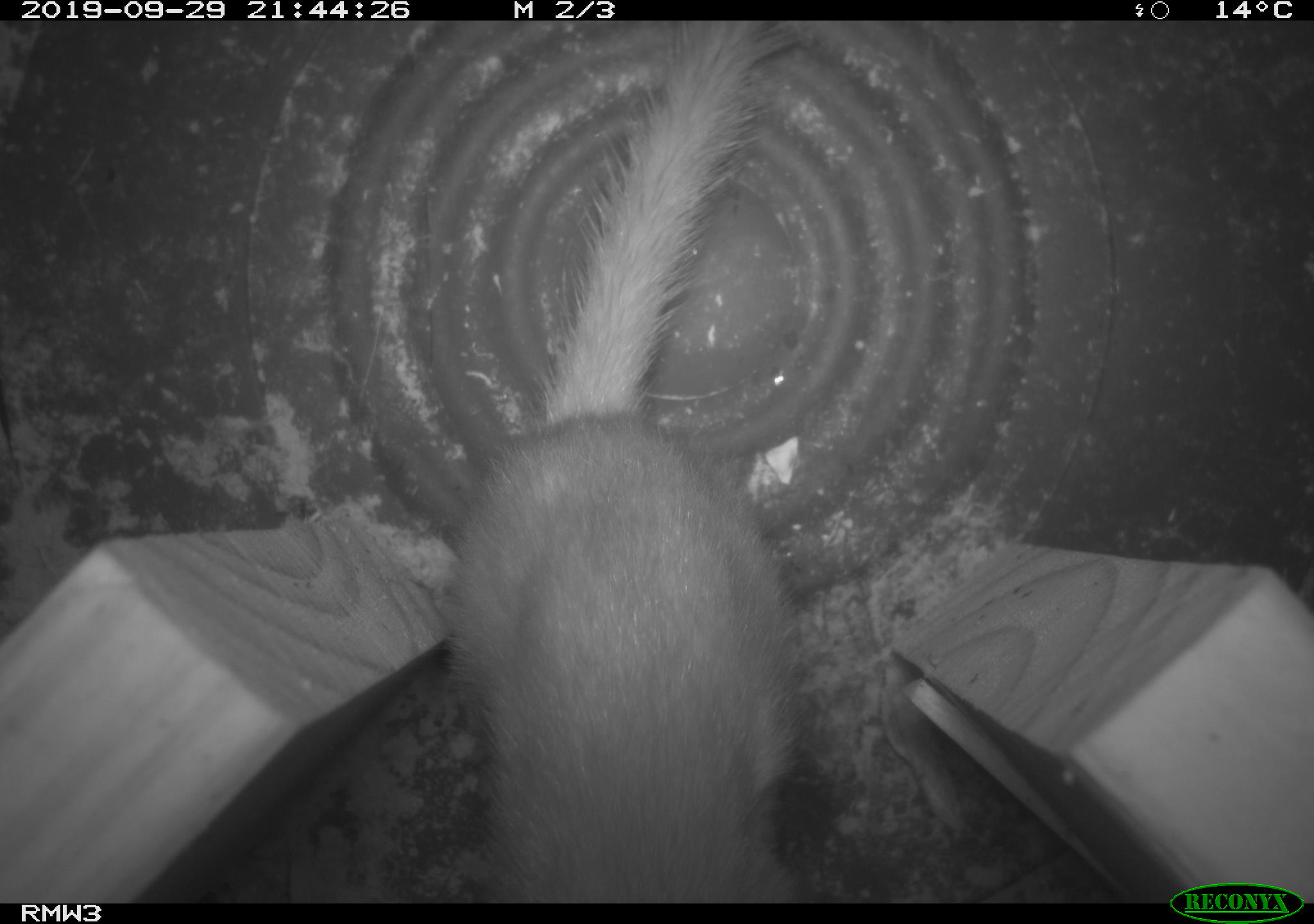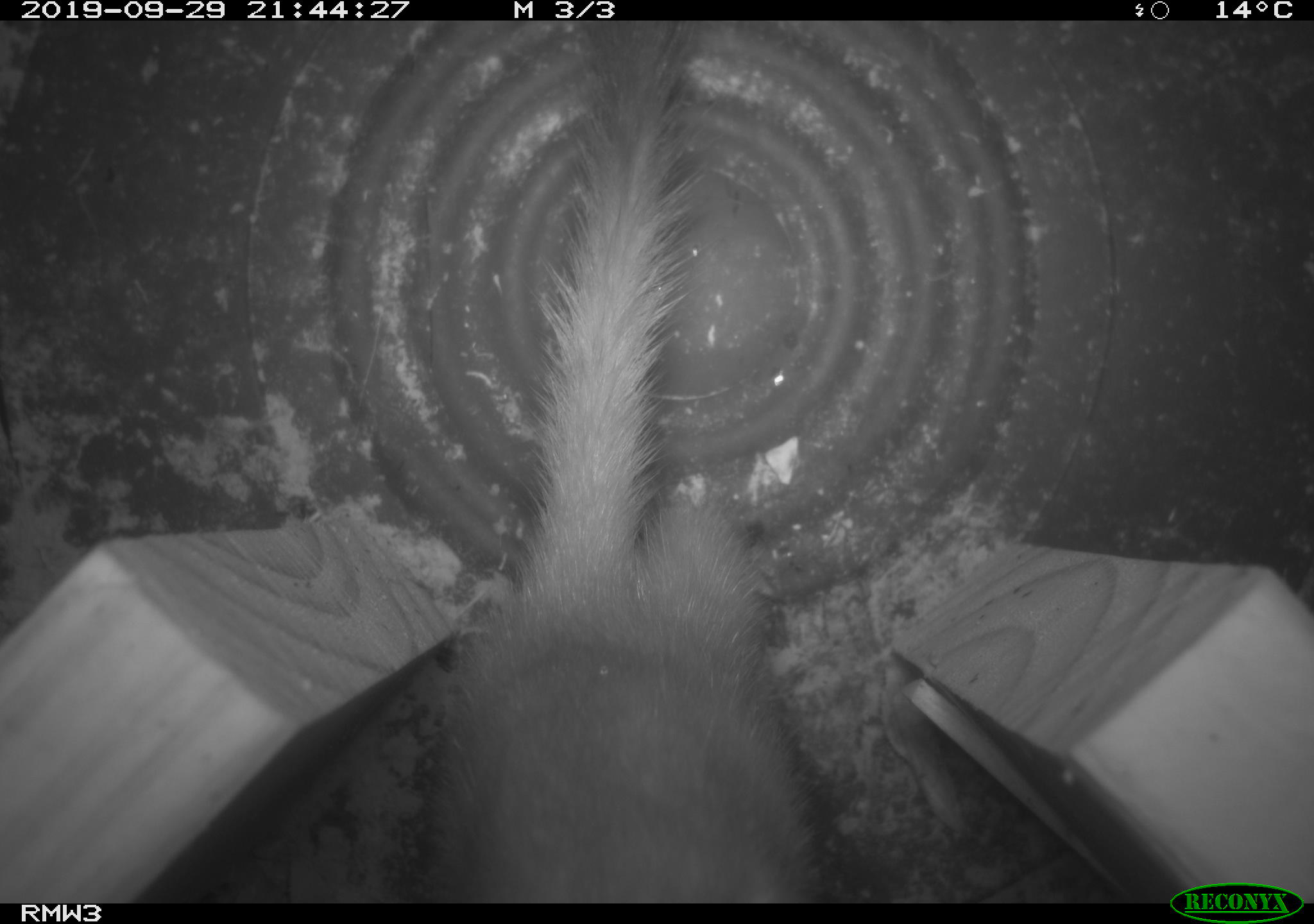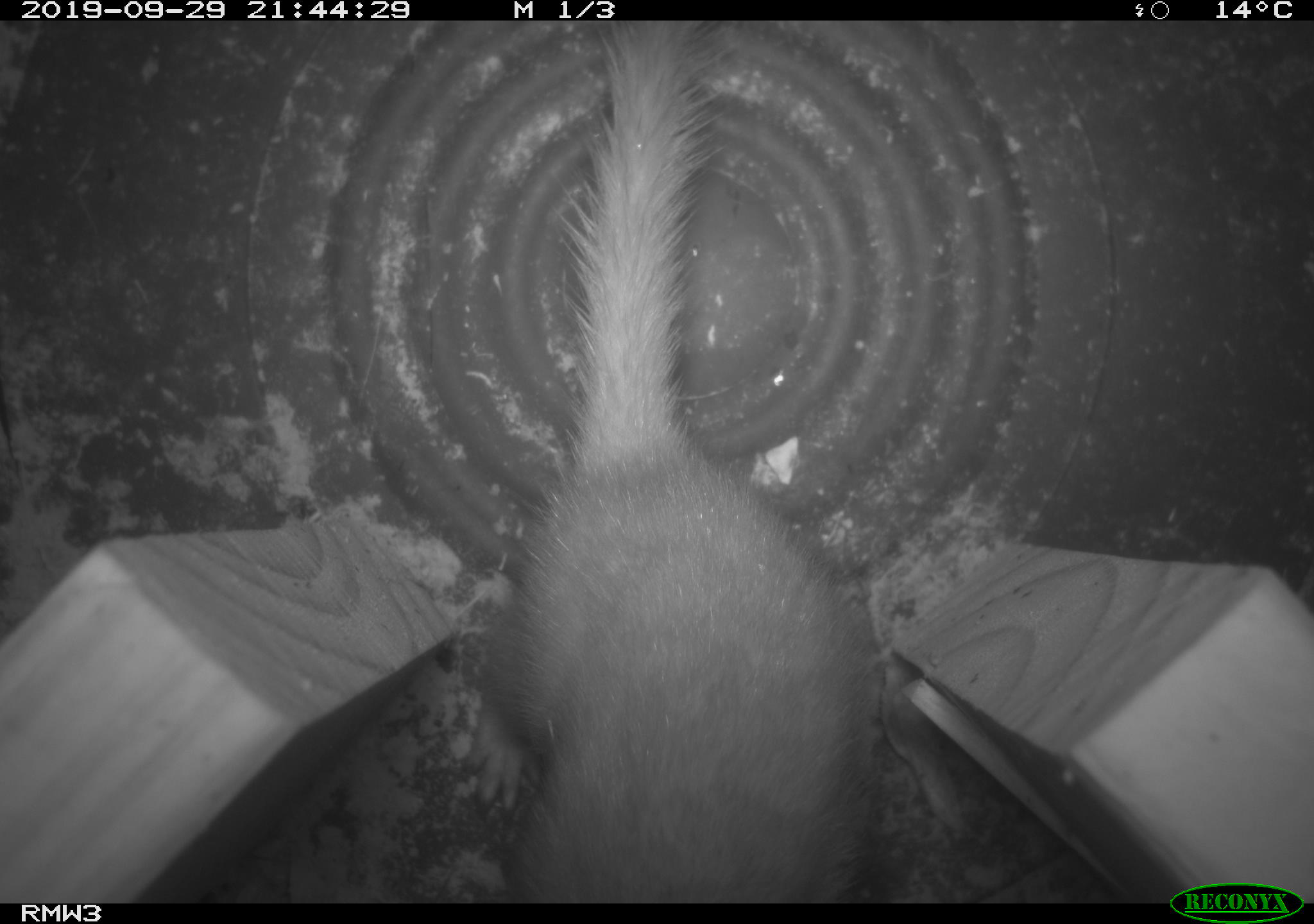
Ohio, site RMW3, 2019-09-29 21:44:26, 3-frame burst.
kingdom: Animalia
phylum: Chordata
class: Mammalia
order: Carnivora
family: Mustelidae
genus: Neogale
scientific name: Neogale frenata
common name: long-tailed weasel